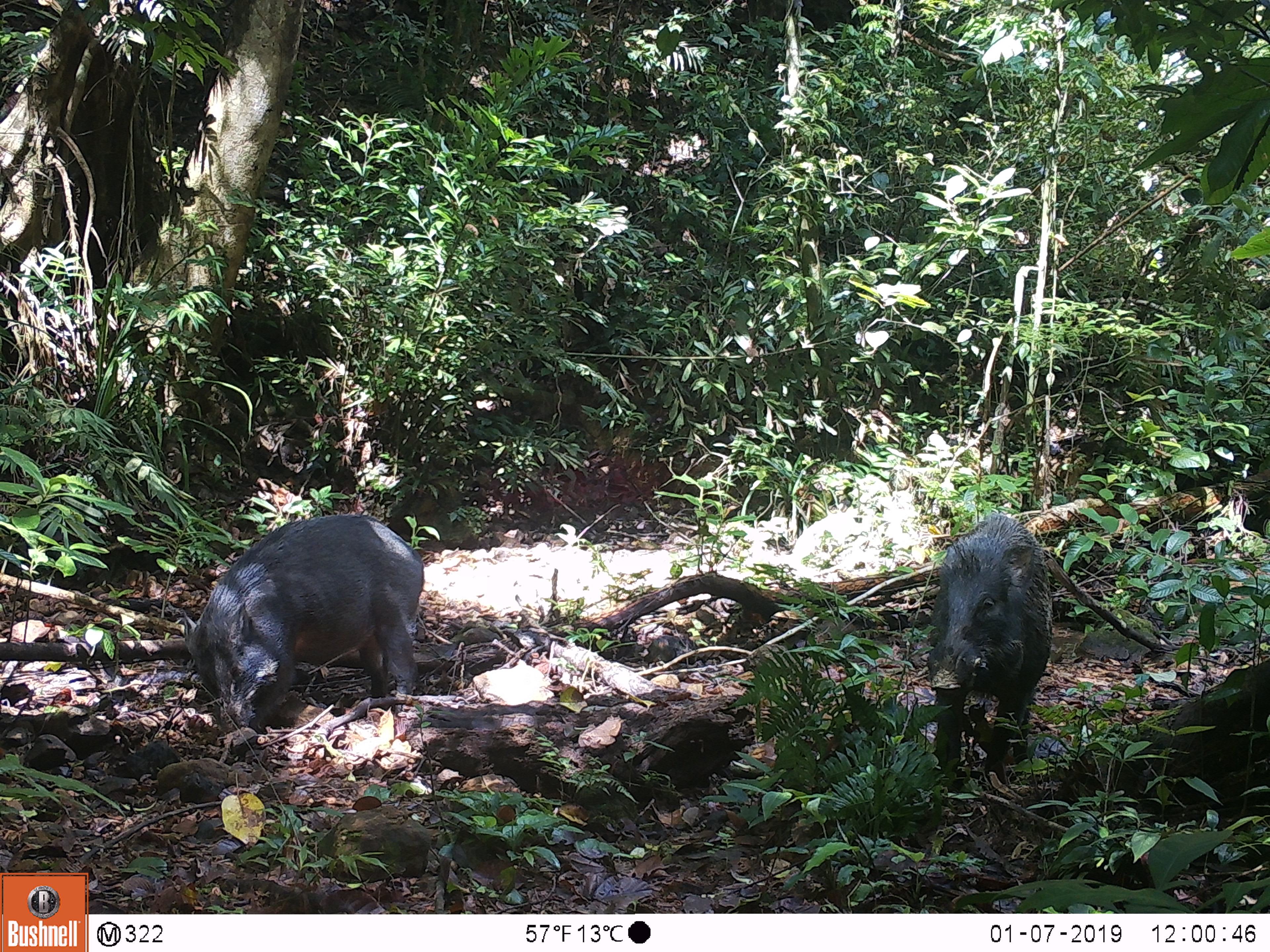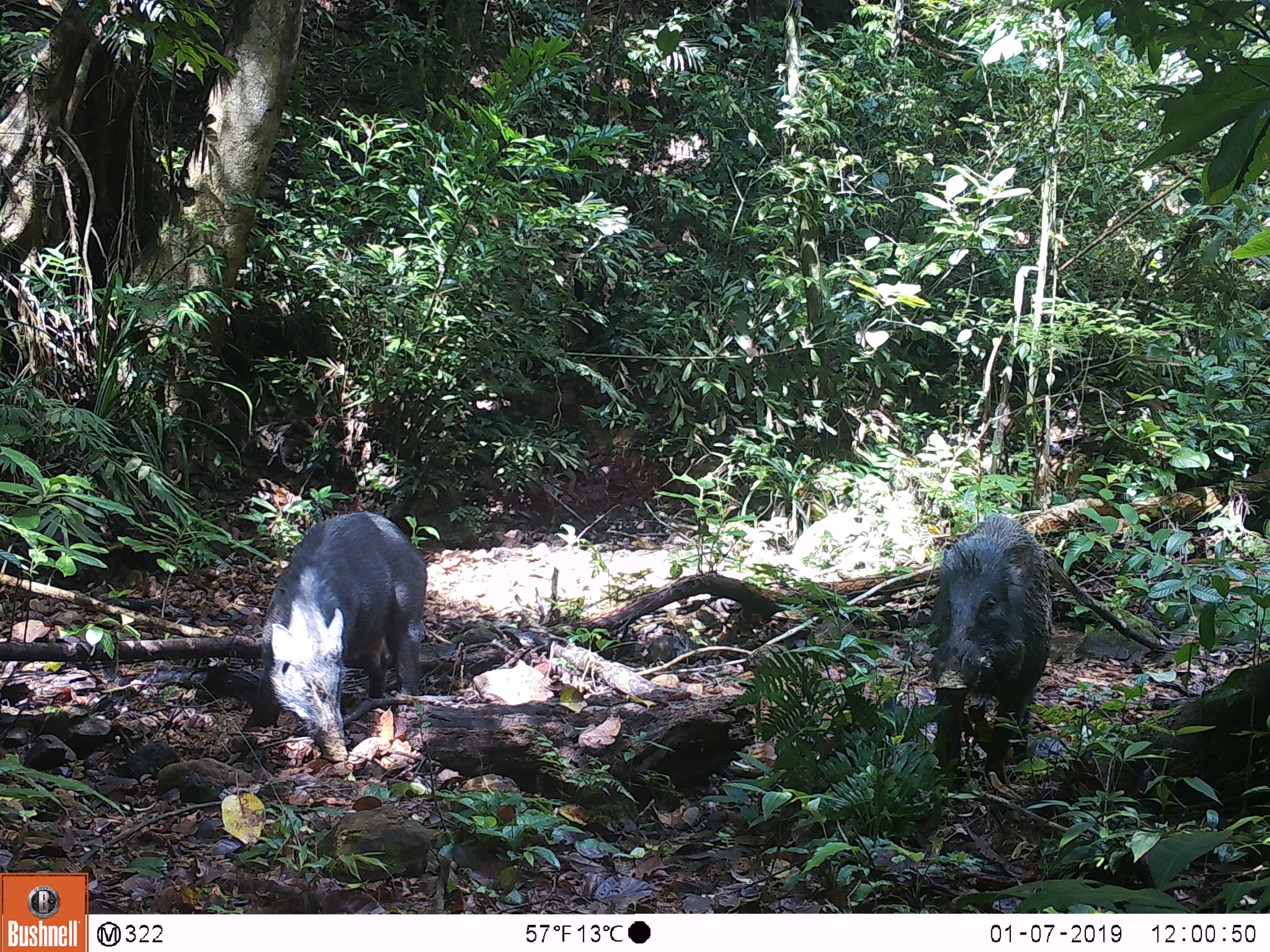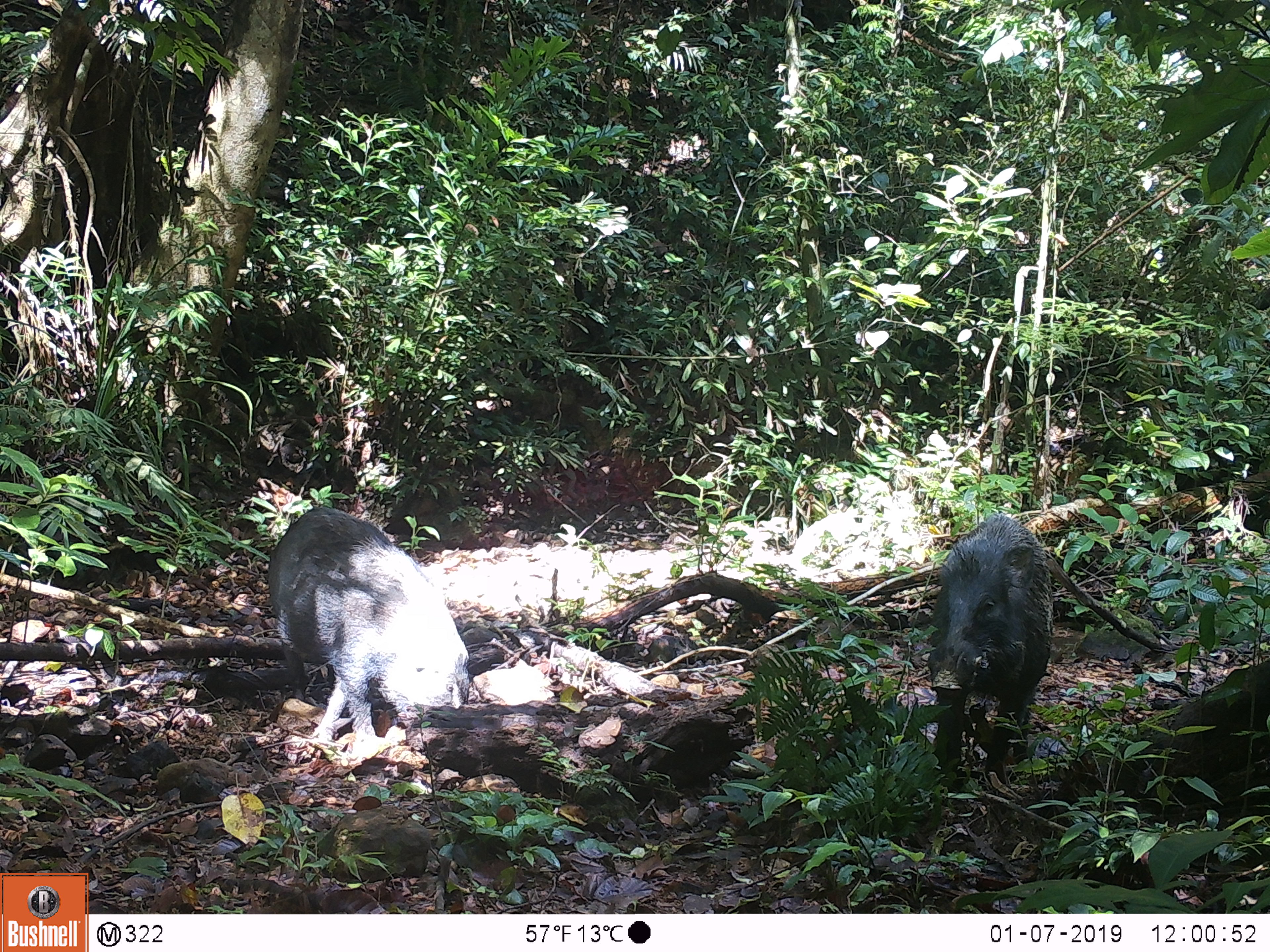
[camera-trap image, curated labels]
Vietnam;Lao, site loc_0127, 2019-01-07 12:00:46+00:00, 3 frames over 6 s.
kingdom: Animalia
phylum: Chordata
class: Mammalia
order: Artiodactyla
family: Suidae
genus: Sus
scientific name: Sus scrofa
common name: eurasian wild pig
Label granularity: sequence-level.